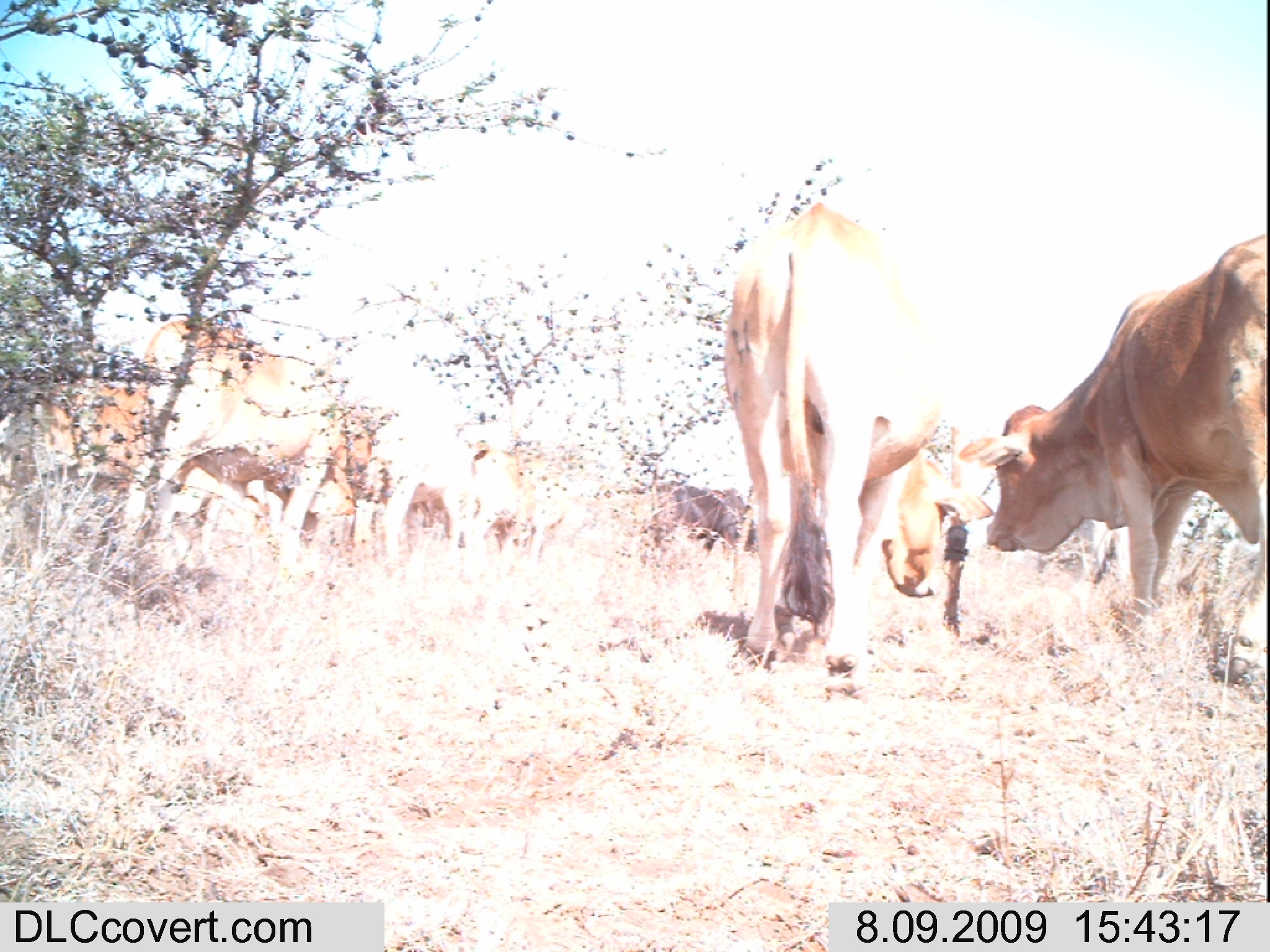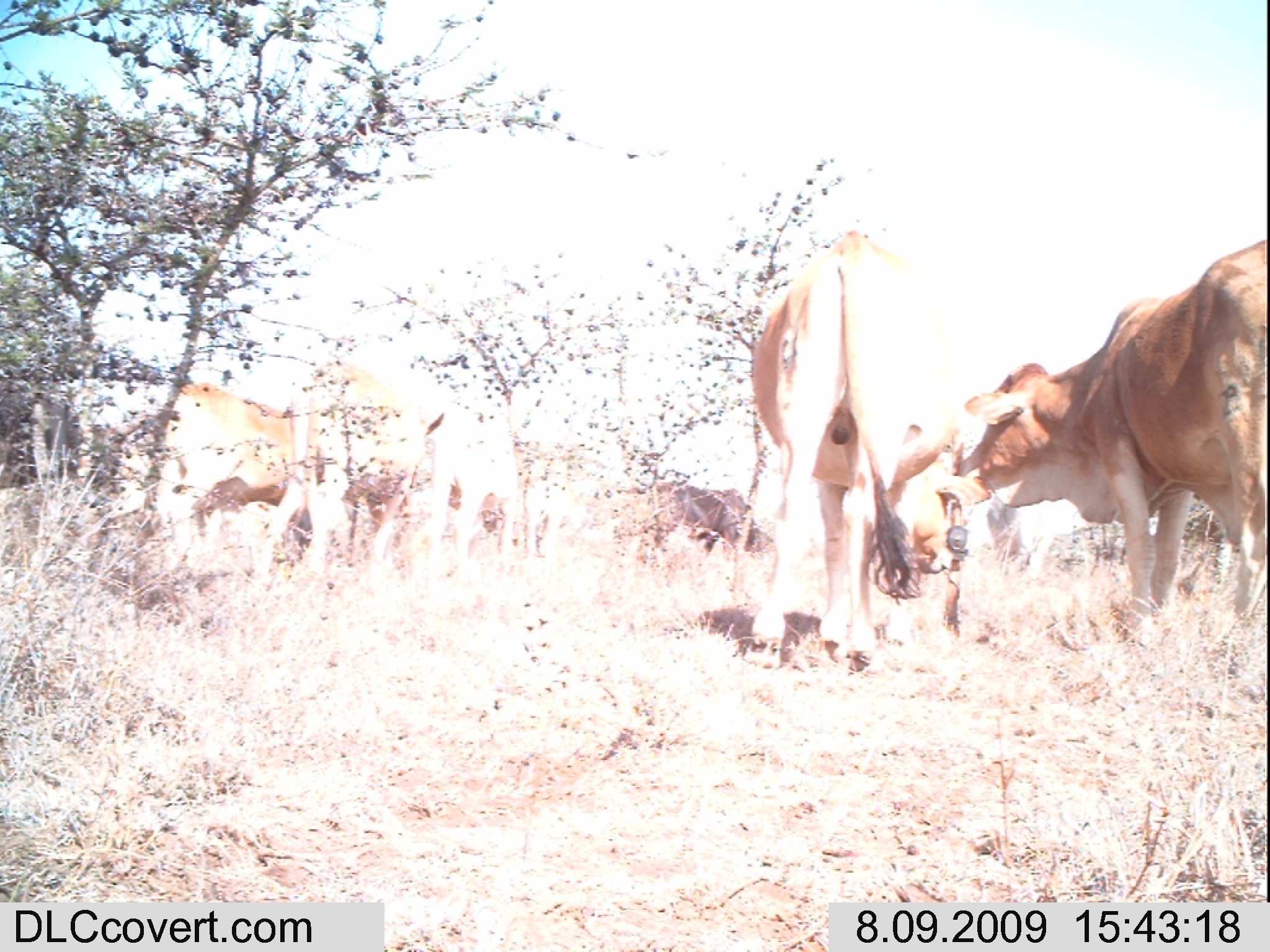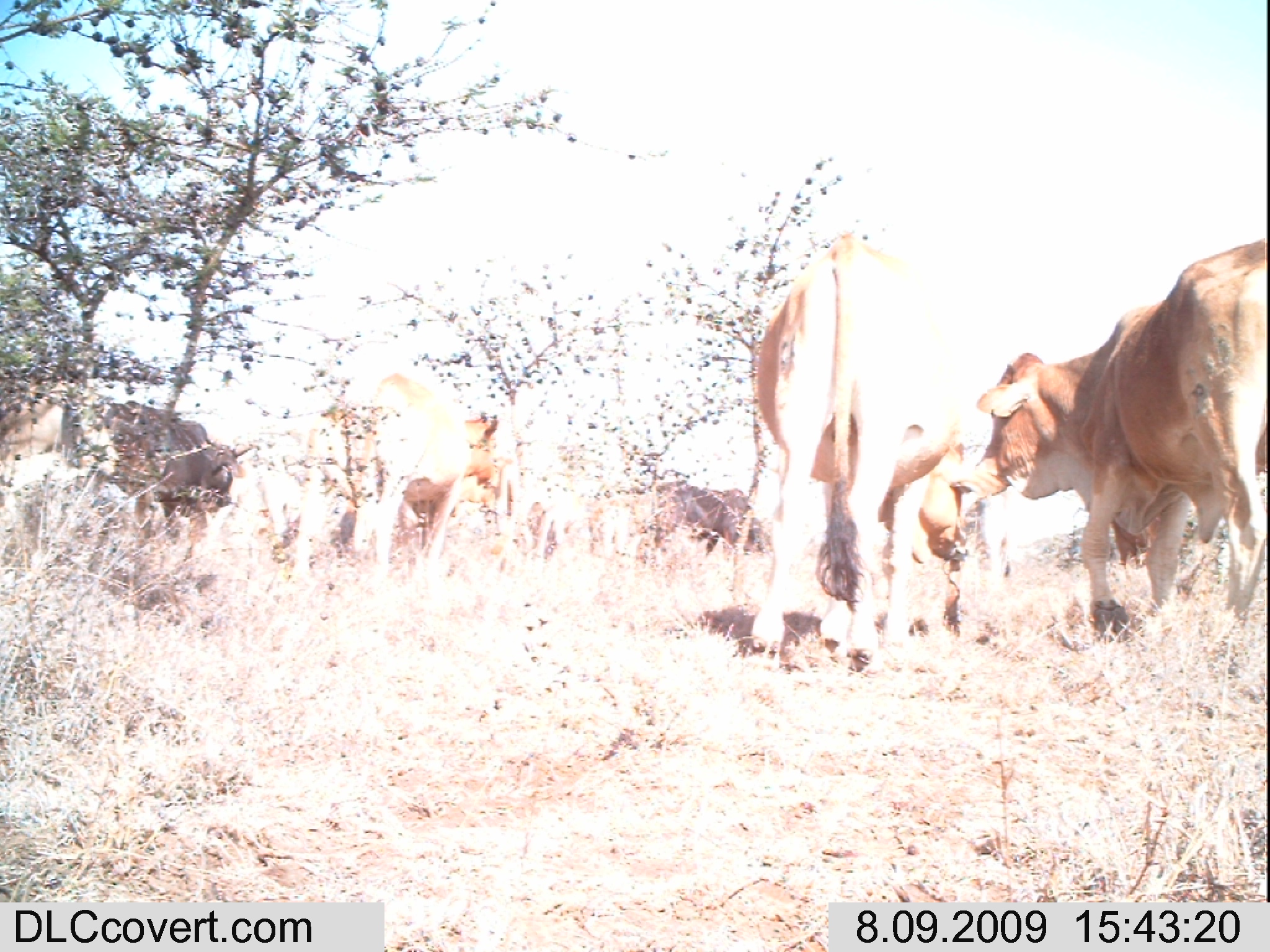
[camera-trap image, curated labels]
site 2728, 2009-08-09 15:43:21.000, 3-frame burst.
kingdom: Animalia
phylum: Chordata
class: Mammalia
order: Artiodactyla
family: Bovidae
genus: Bos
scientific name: Bos taurus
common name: domestic cattle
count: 7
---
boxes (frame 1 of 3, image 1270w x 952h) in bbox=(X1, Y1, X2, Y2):
group: bbox=(0, 200, 1270, 708)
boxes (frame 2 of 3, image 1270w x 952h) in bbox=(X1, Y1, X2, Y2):
group: bbox=(0, 228, 1270, 675)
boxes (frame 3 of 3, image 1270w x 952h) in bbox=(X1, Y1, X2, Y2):
group: bbox=(0, 228, 1270, 687)